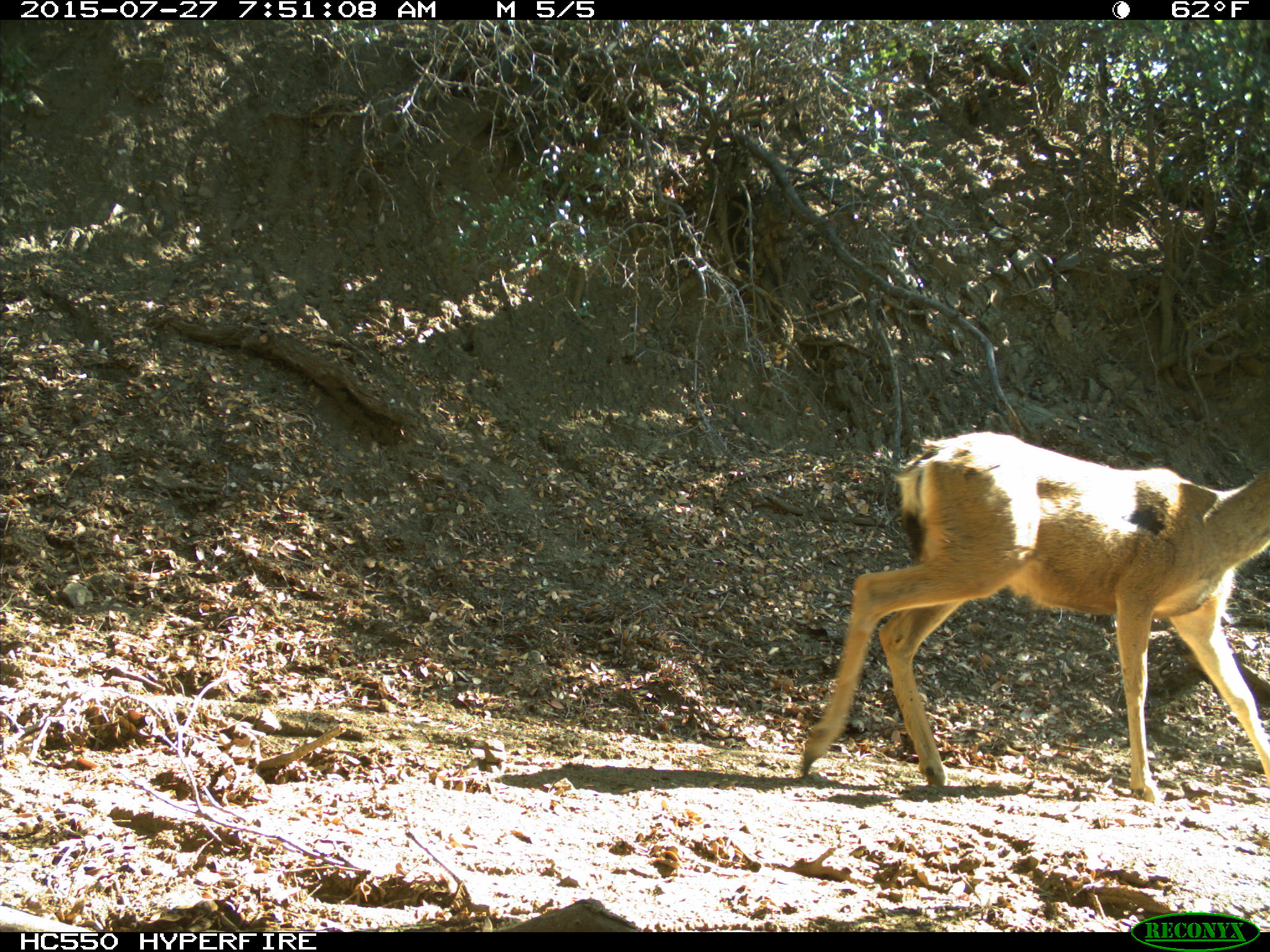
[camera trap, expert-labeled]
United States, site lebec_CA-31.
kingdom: Animalia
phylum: Chordata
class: Mammalia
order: Artiodactyla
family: Cervidae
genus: Odocoileus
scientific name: Odocoileus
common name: deer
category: unidentified deer